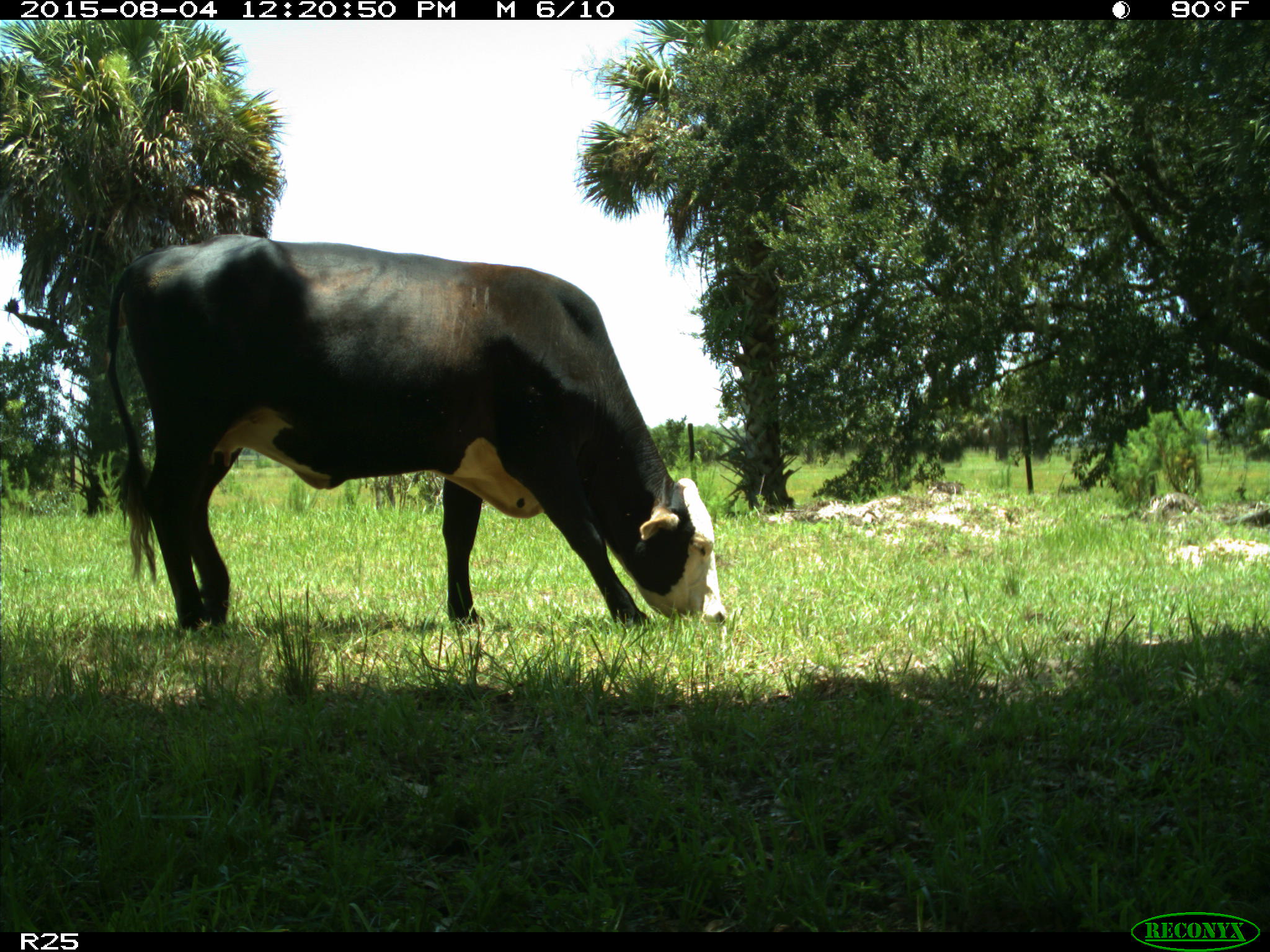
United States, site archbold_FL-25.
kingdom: Animalia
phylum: Chordata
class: Mammalia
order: Artiodactyla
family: Bovidae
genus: Bos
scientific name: Bos taurus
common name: domestic cow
Bos taurus (domestic cow).